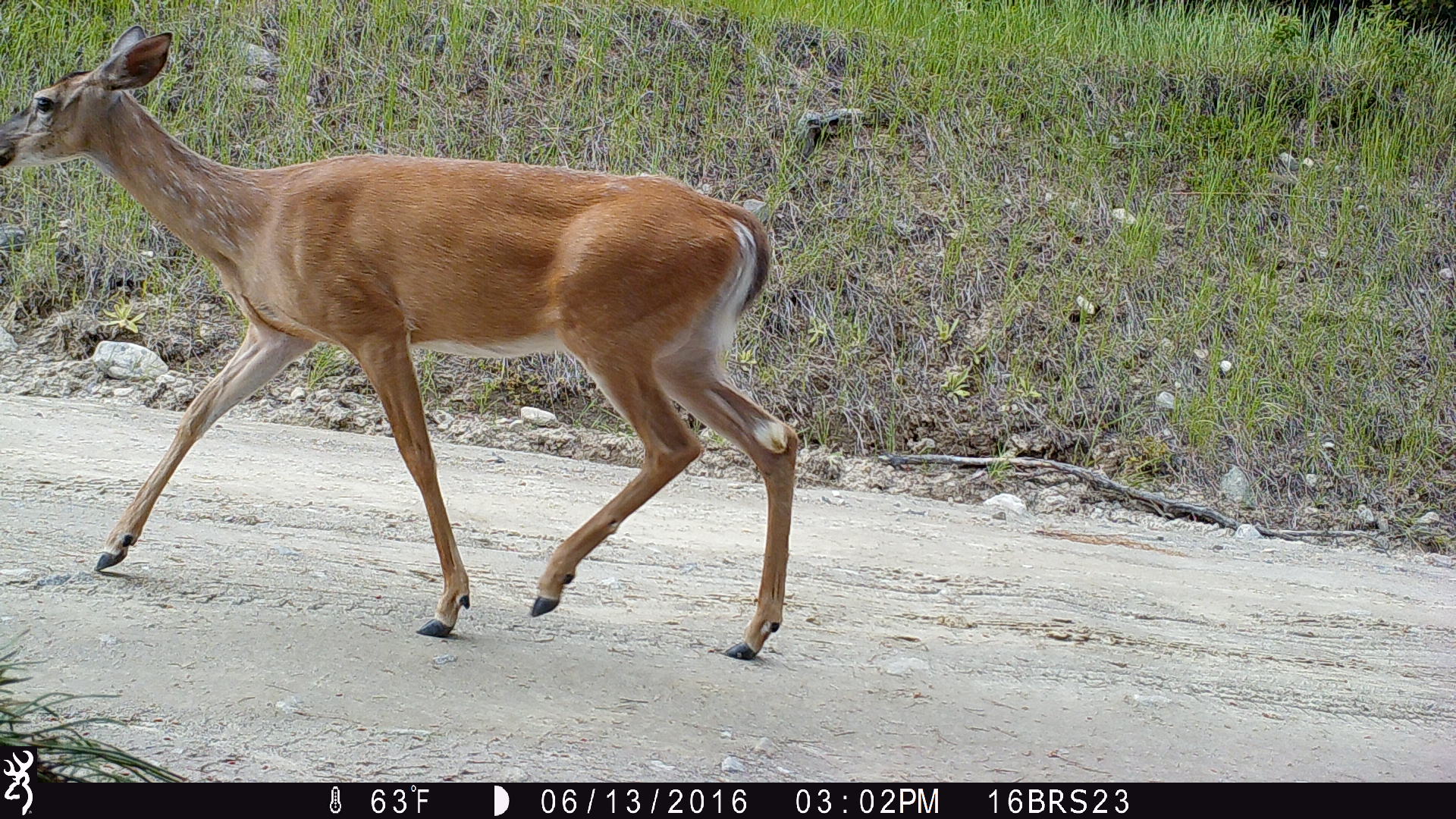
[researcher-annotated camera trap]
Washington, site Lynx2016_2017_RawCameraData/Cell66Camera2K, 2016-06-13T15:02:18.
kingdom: Animalia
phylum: Chordata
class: Mammalia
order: Artiodactyla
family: Cervidae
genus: Odocoileus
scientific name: Odocoileus virginianus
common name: white-tailed deer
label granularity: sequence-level